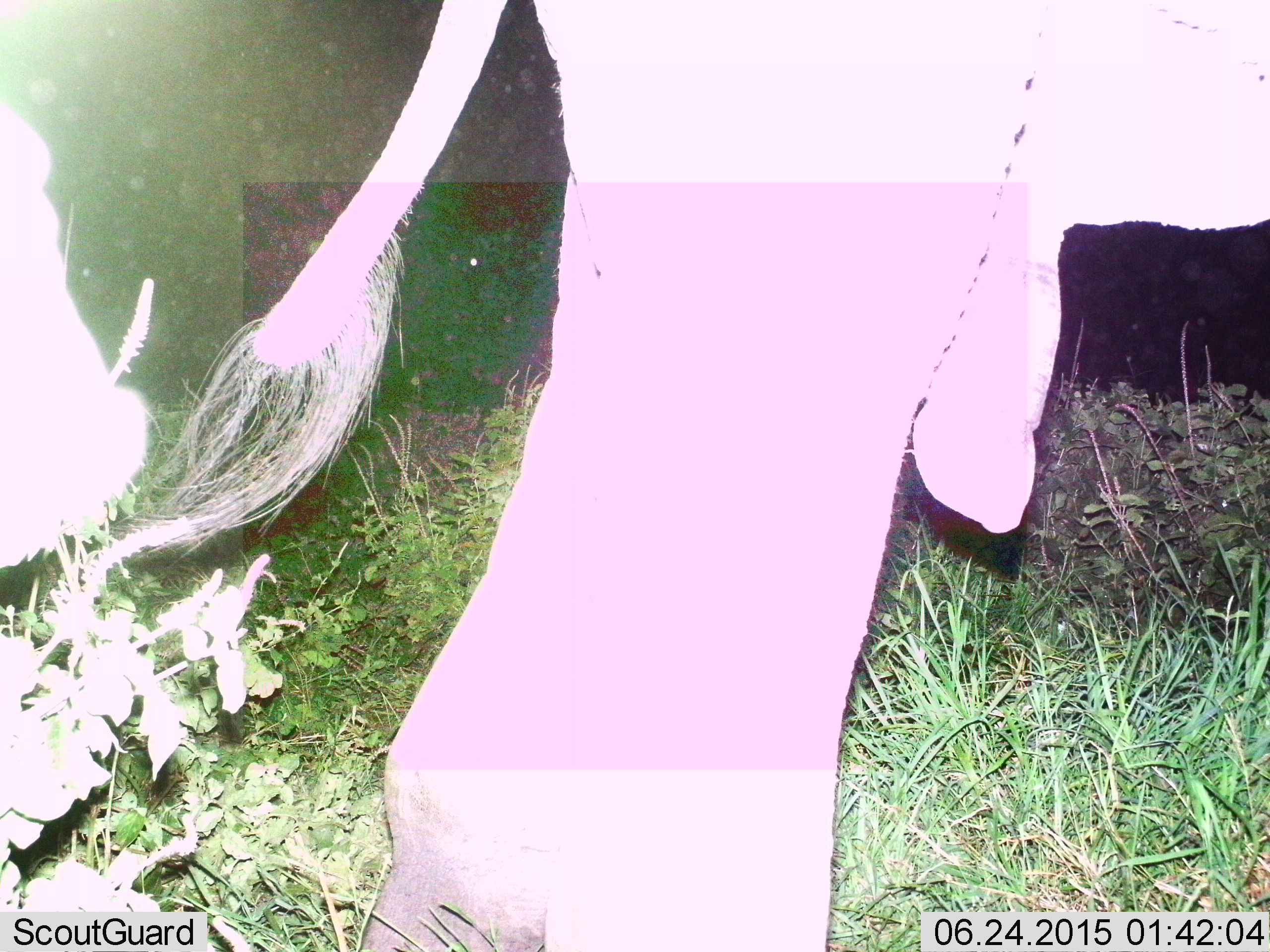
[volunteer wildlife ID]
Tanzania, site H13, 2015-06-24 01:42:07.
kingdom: Animalia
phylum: Chordata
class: Mammalia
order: Proboscidea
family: Elephantidae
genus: Loxodonta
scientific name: Loxodonta africana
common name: african bush elephant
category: elephant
Elephant (african bush elephant) (Loxodonta africana), count 1. Behavior (volunteer vote fractions): standing 67%, resting 0%, moving 33%, interacting 0%. Young present (vote fraction): 0%. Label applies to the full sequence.